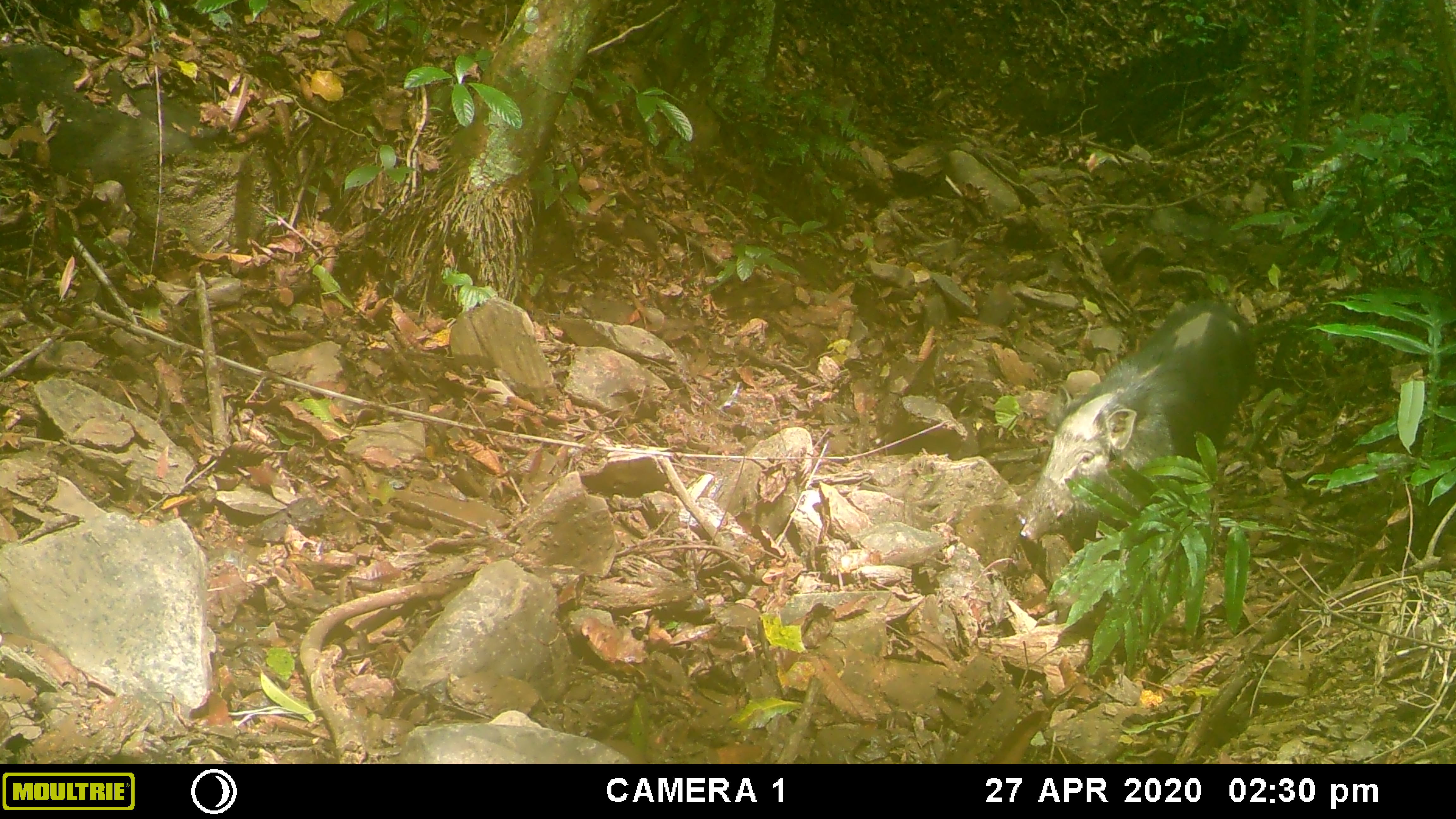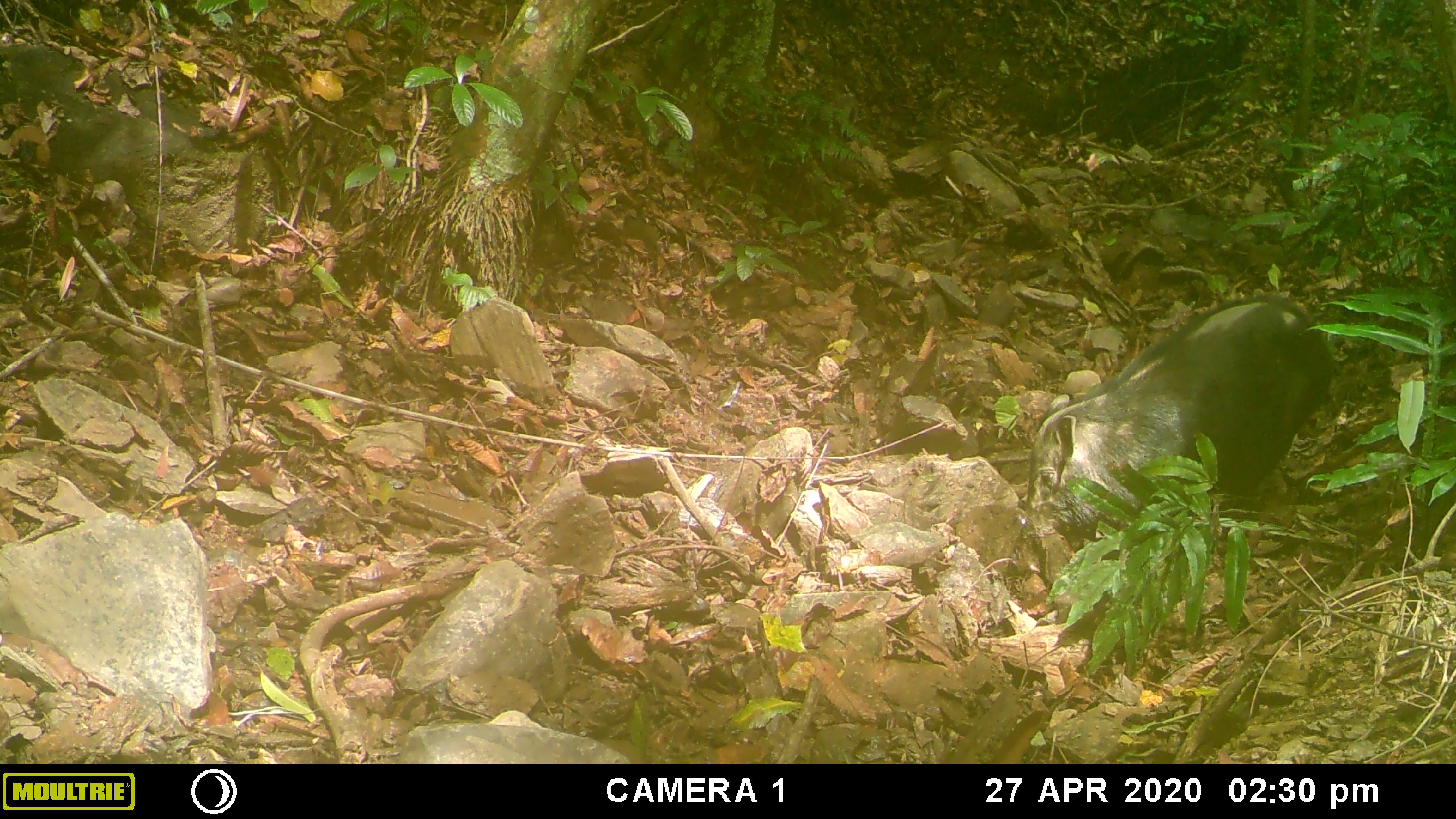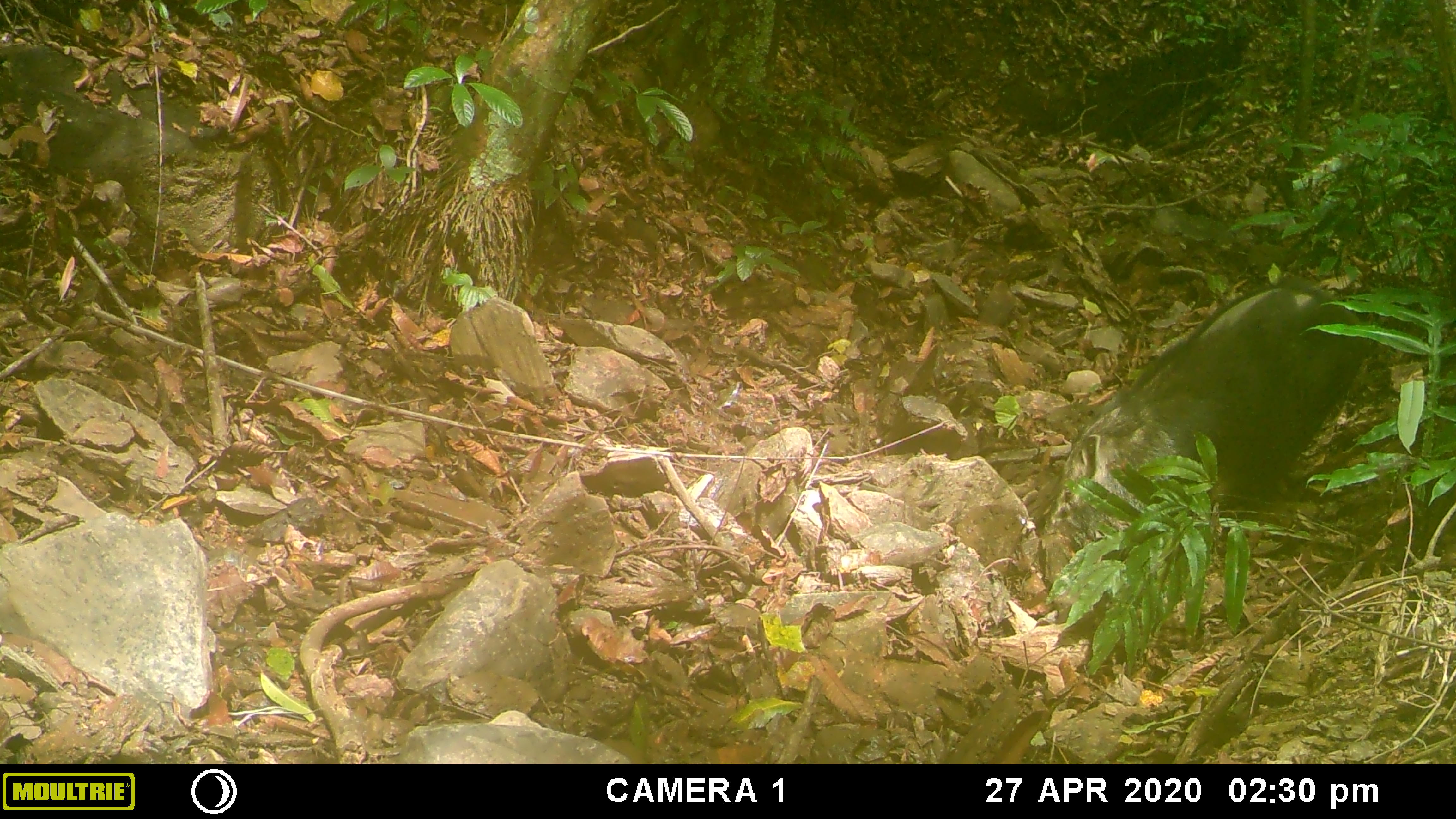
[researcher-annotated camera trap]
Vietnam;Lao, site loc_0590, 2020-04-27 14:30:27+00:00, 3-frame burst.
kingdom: Animalia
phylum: Chordata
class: Mammalia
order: Artiodactyla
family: Suidae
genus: Sus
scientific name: Sus scrofa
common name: eurasian wild pig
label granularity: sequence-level